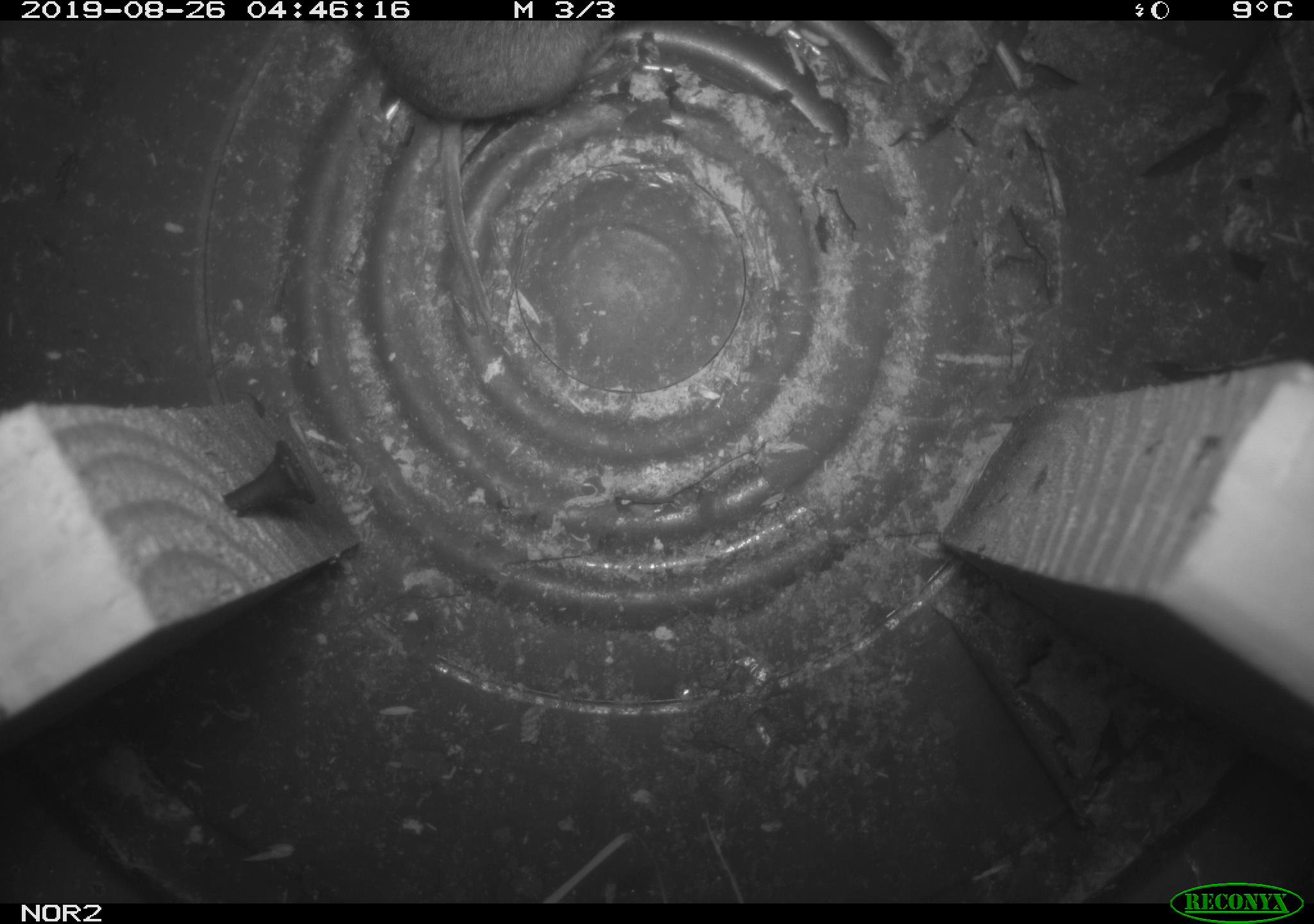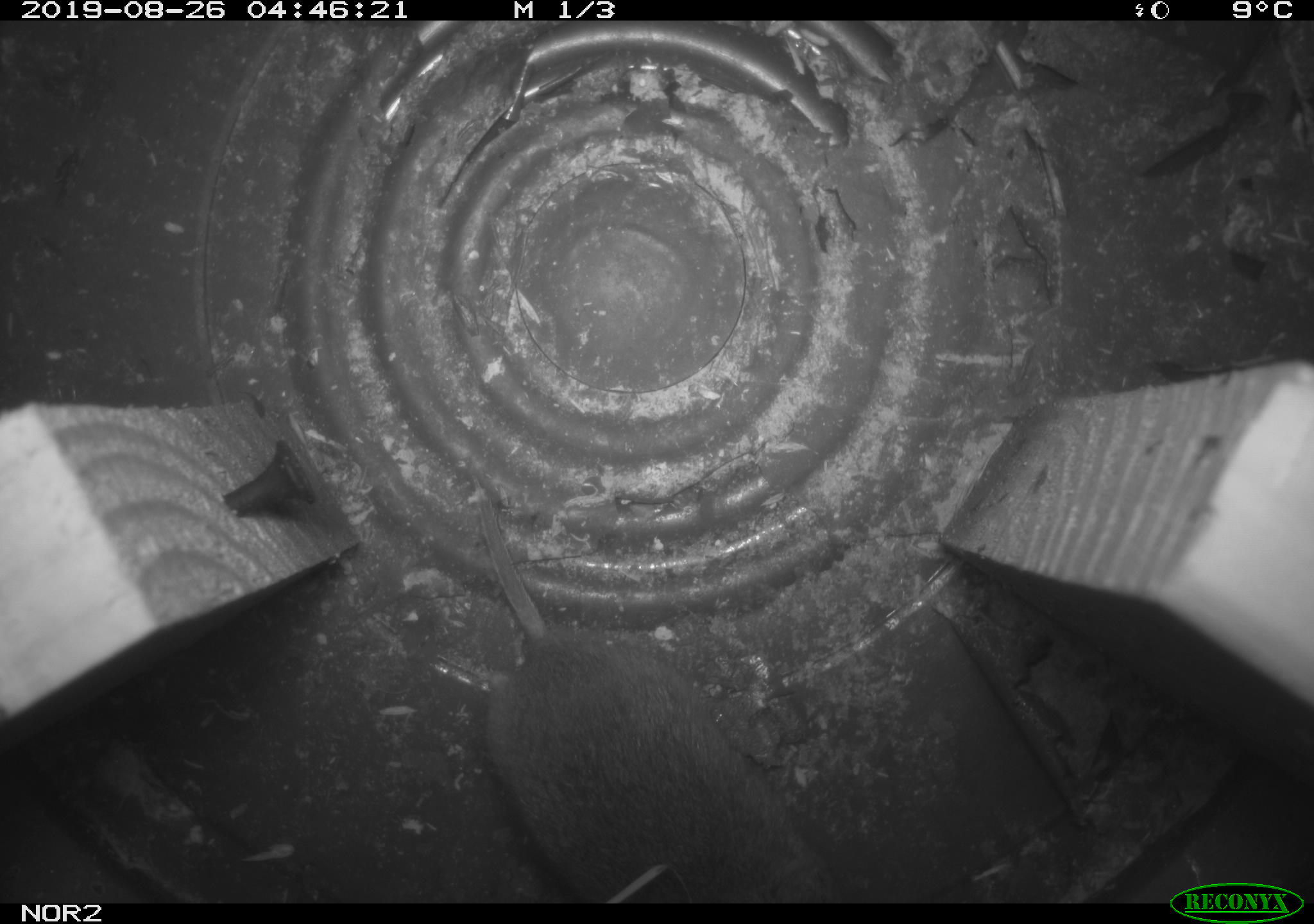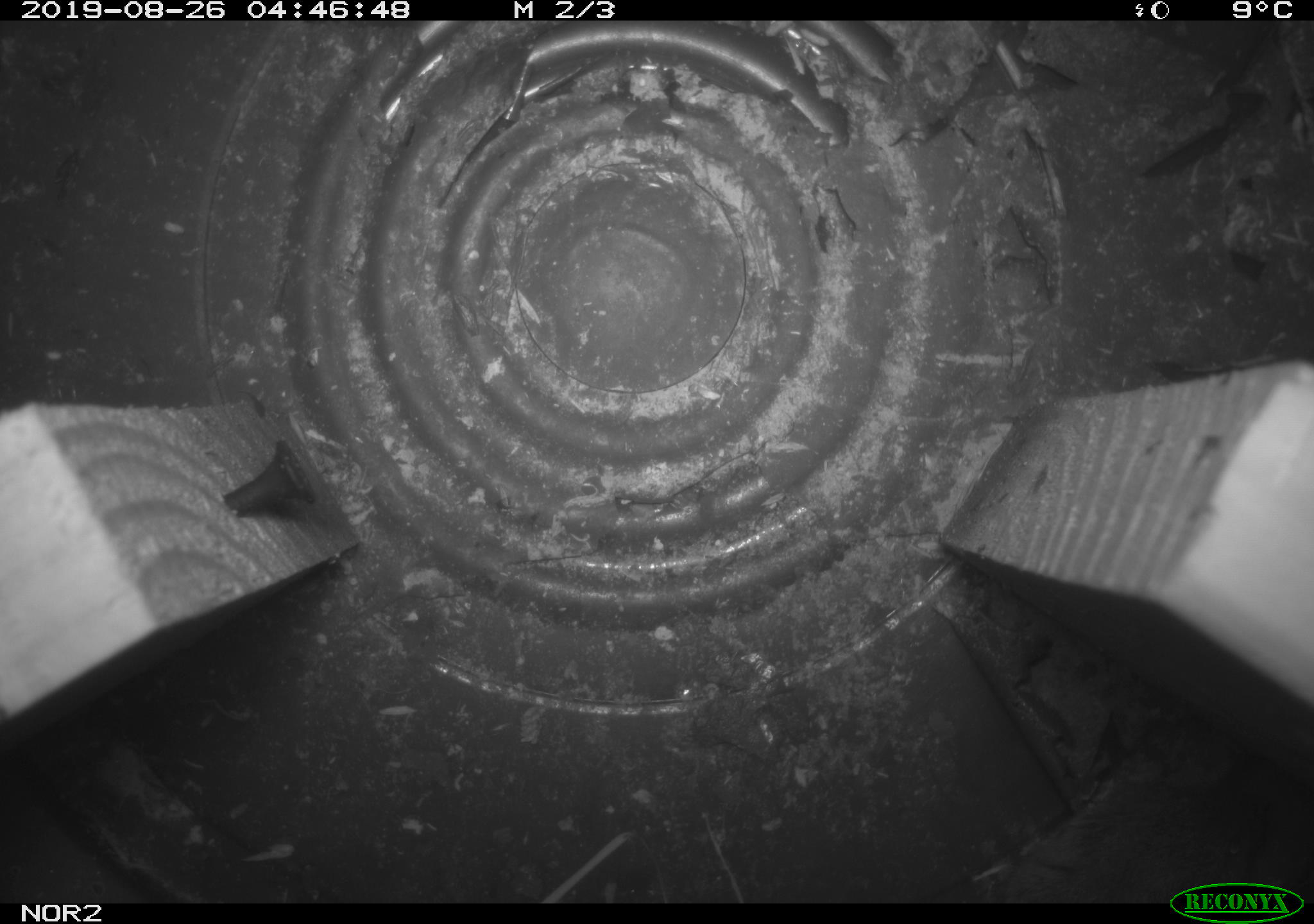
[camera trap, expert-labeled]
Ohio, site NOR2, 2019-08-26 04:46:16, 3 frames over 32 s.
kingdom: Animalia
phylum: Chordata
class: Mammalia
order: Rodentia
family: Cricetidae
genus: Microtus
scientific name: Microtus pennsylvanicus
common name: meadow vole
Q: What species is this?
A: Meadow vole (Microtus pennsylvanicus).